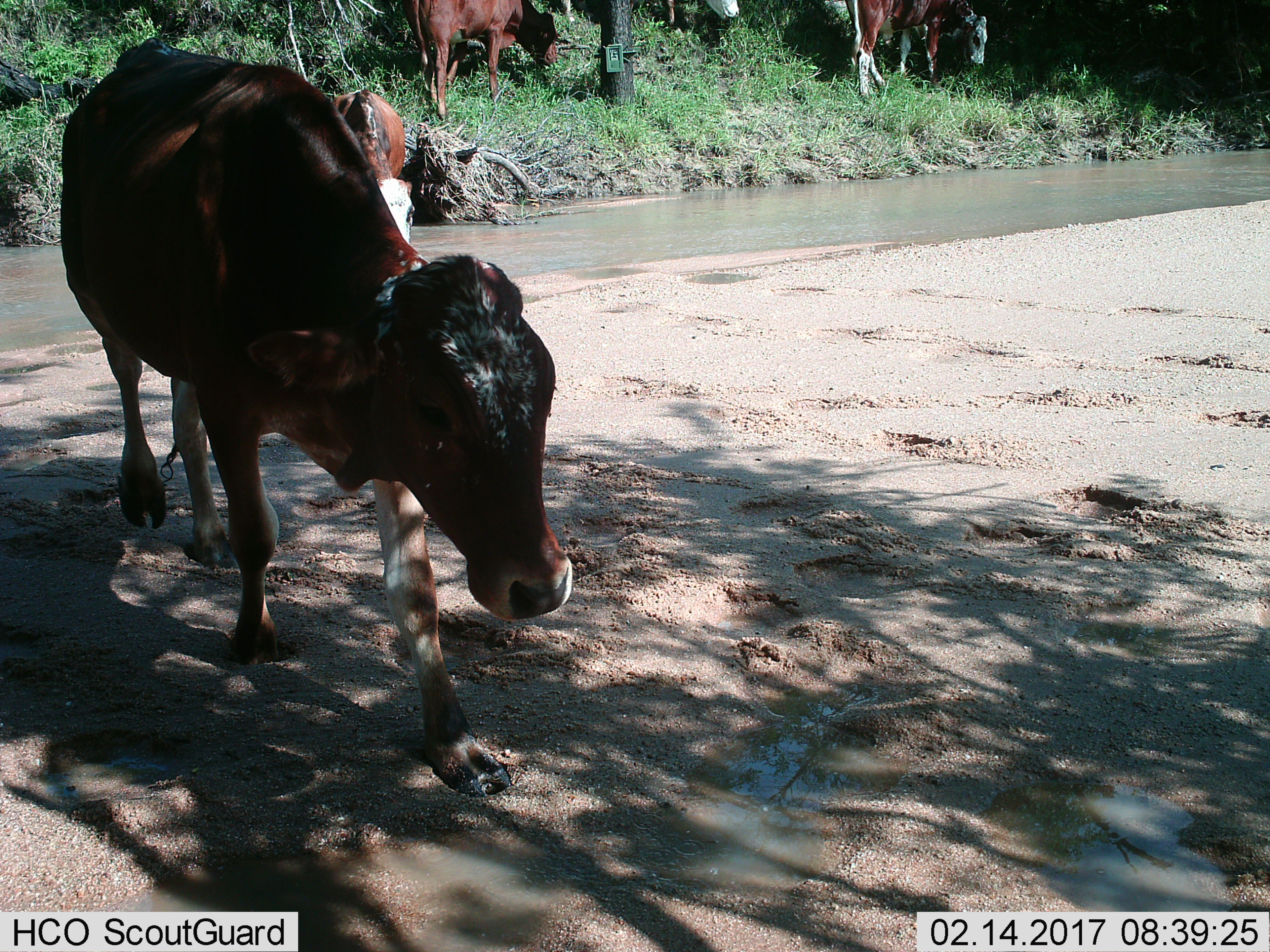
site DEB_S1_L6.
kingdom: Animalia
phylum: Chordata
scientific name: Vertebrata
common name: domestic animal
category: domesticanimal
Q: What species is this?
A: Domesticanimal (domestic animal) (Vertebrata).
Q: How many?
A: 5.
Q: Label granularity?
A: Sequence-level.